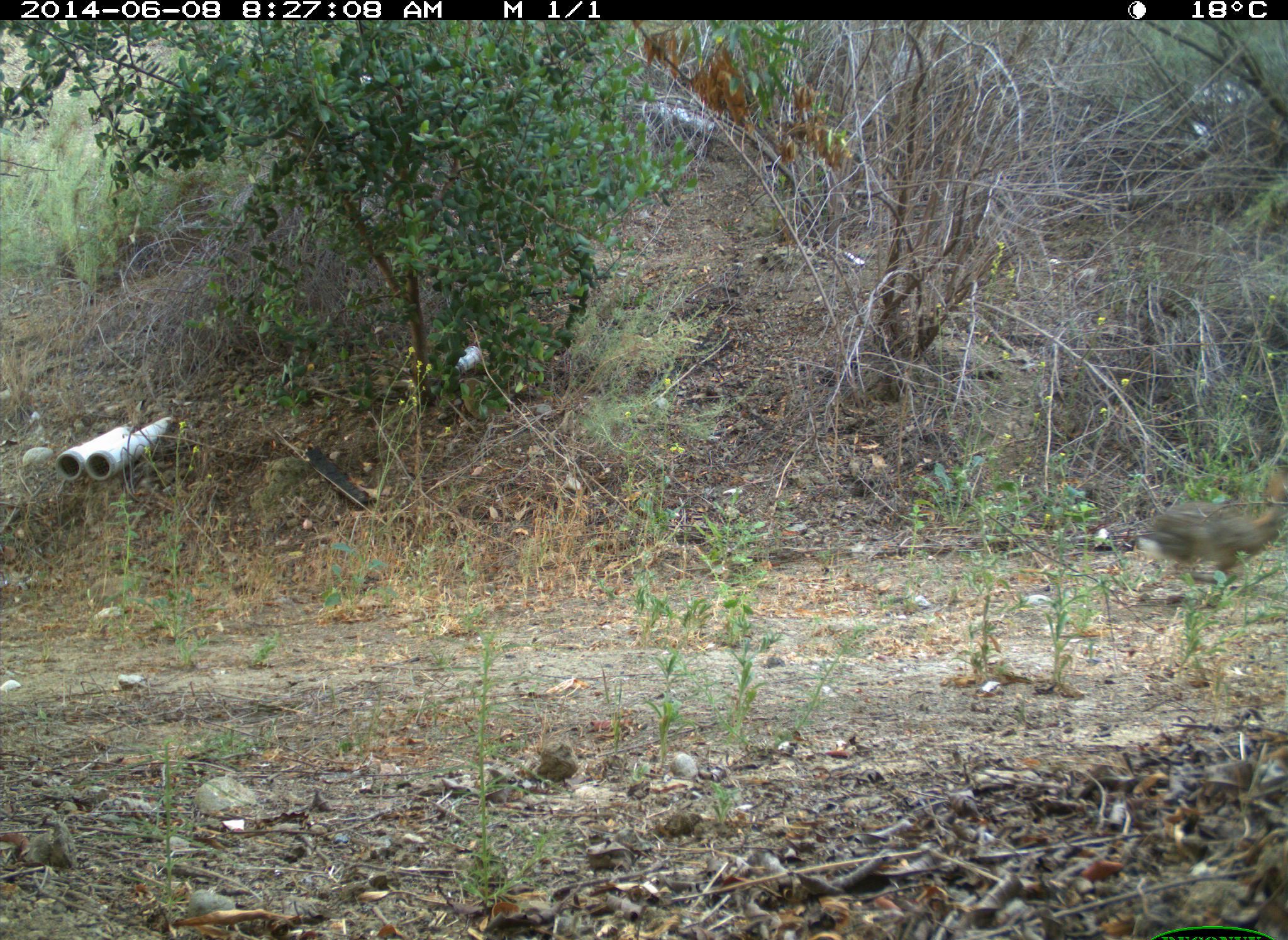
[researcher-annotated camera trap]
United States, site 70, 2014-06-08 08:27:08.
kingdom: Animalia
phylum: Chordata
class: Mammalia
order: Lagomorpha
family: Leporidae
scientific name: Leporidae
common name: rabbits and hares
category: rabbit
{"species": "rabbit (rabbits and hares) (Leporidae)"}